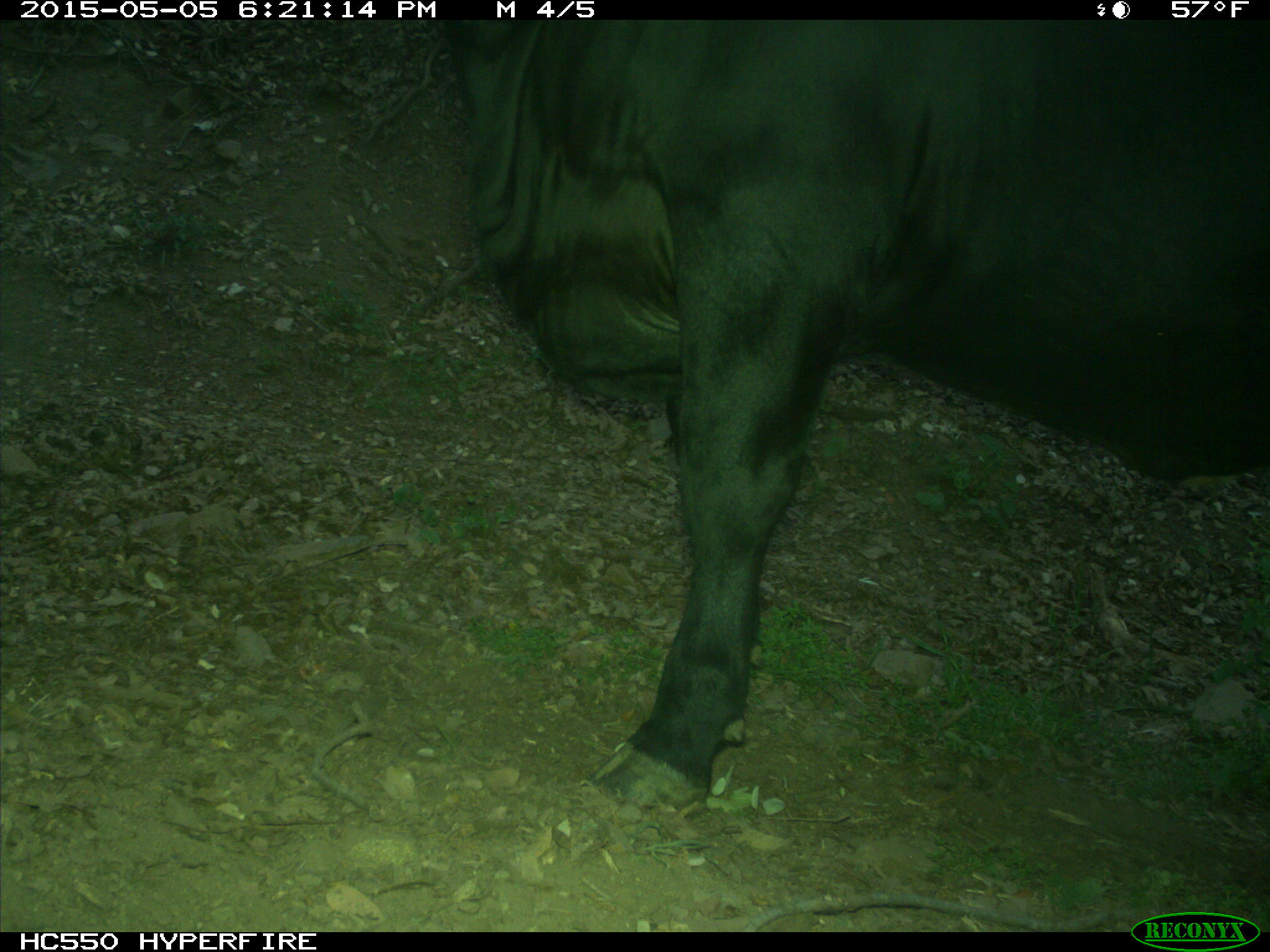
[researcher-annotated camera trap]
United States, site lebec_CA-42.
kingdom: Animalia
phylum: Chordata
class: Mammalia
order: Artiodactyla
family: Bovidae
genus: Bos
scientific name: Bos taurus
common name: domestic cow